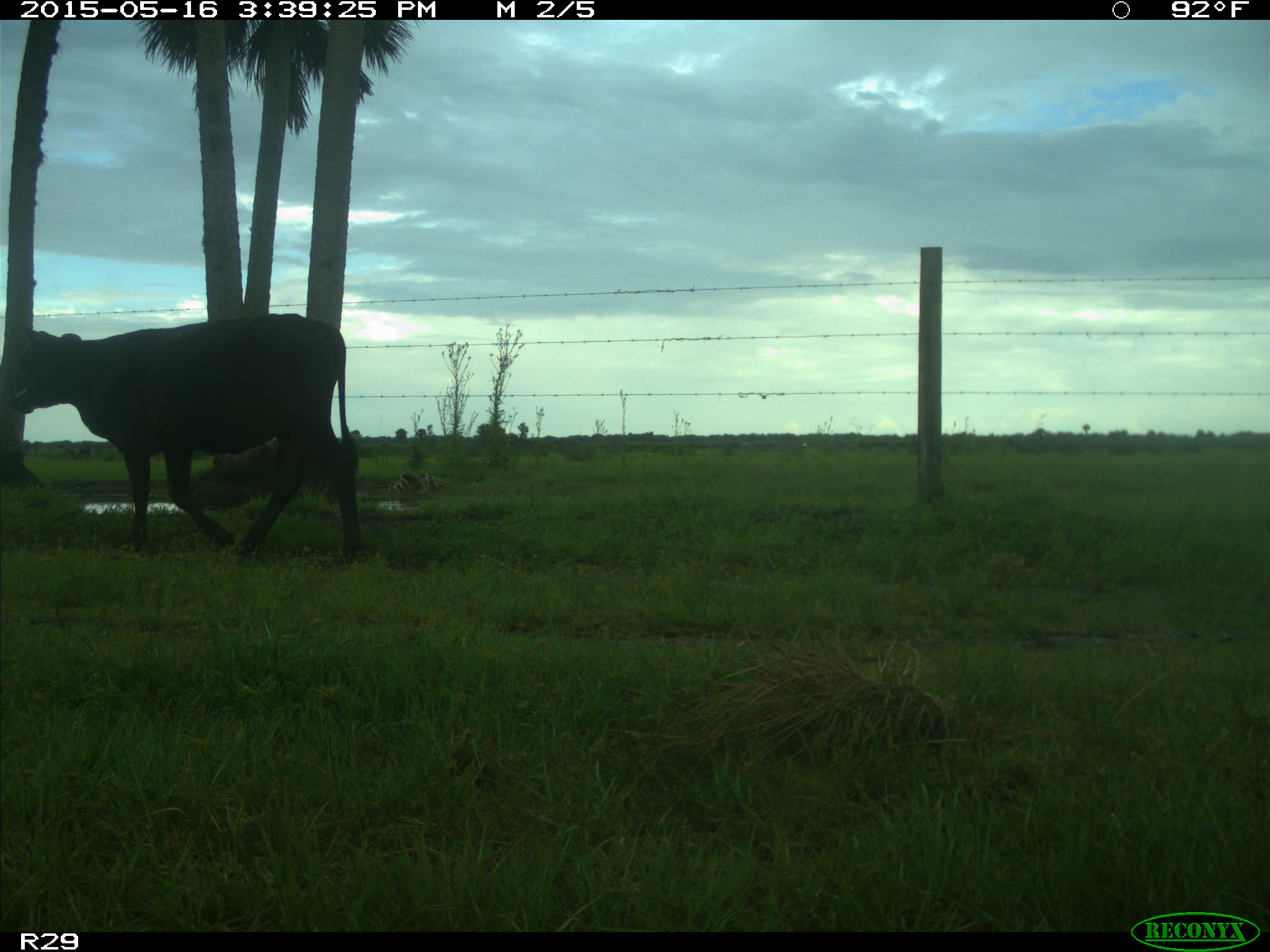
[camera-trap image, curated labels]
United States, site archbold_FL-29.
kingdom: Animalia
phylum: Chordata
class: Mammalia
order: Artiodactyla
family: Bovidae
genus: Bos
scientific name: Bos taurus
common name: domestic cow